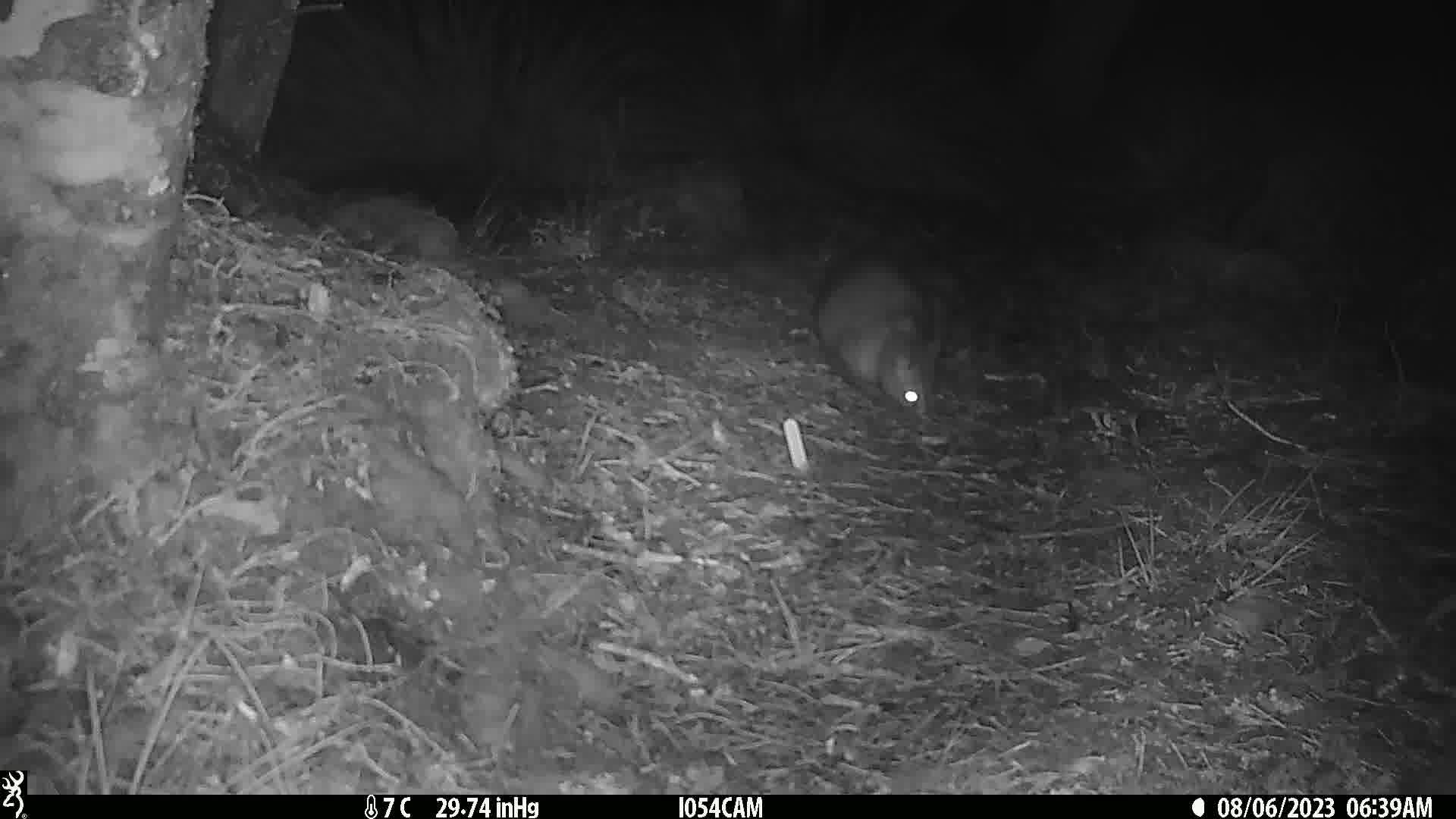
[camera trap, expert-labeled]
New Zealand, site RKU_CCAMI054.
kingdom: Animalia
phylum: Chordata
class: Mammalia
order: Diprotodontia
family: Phalangeridae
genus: Trichosurus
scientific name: Trichosurus vulpecula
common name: common brushtail possum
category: possum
Possum (common brushtail possum) (Trichosurus vulpecula).